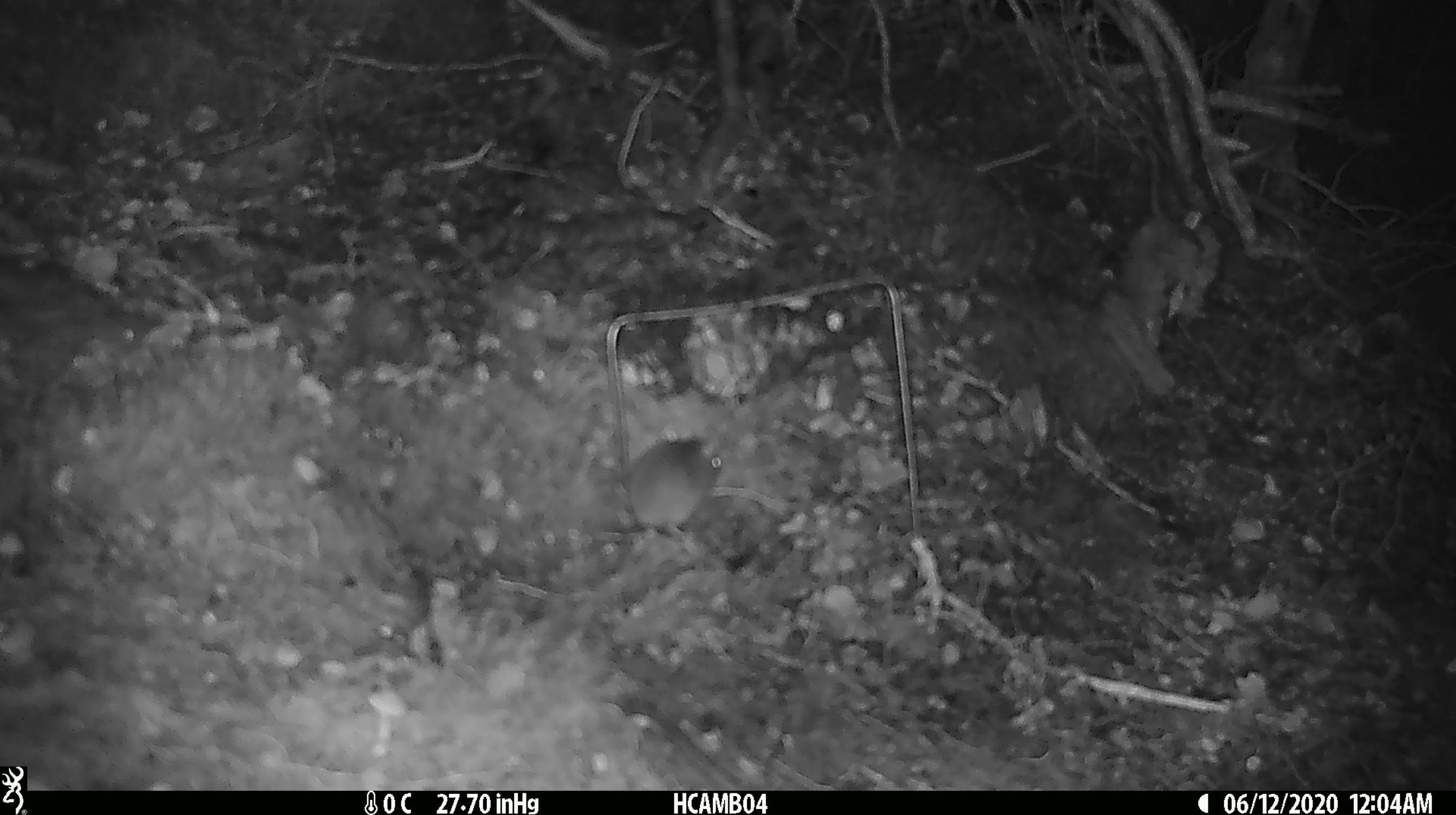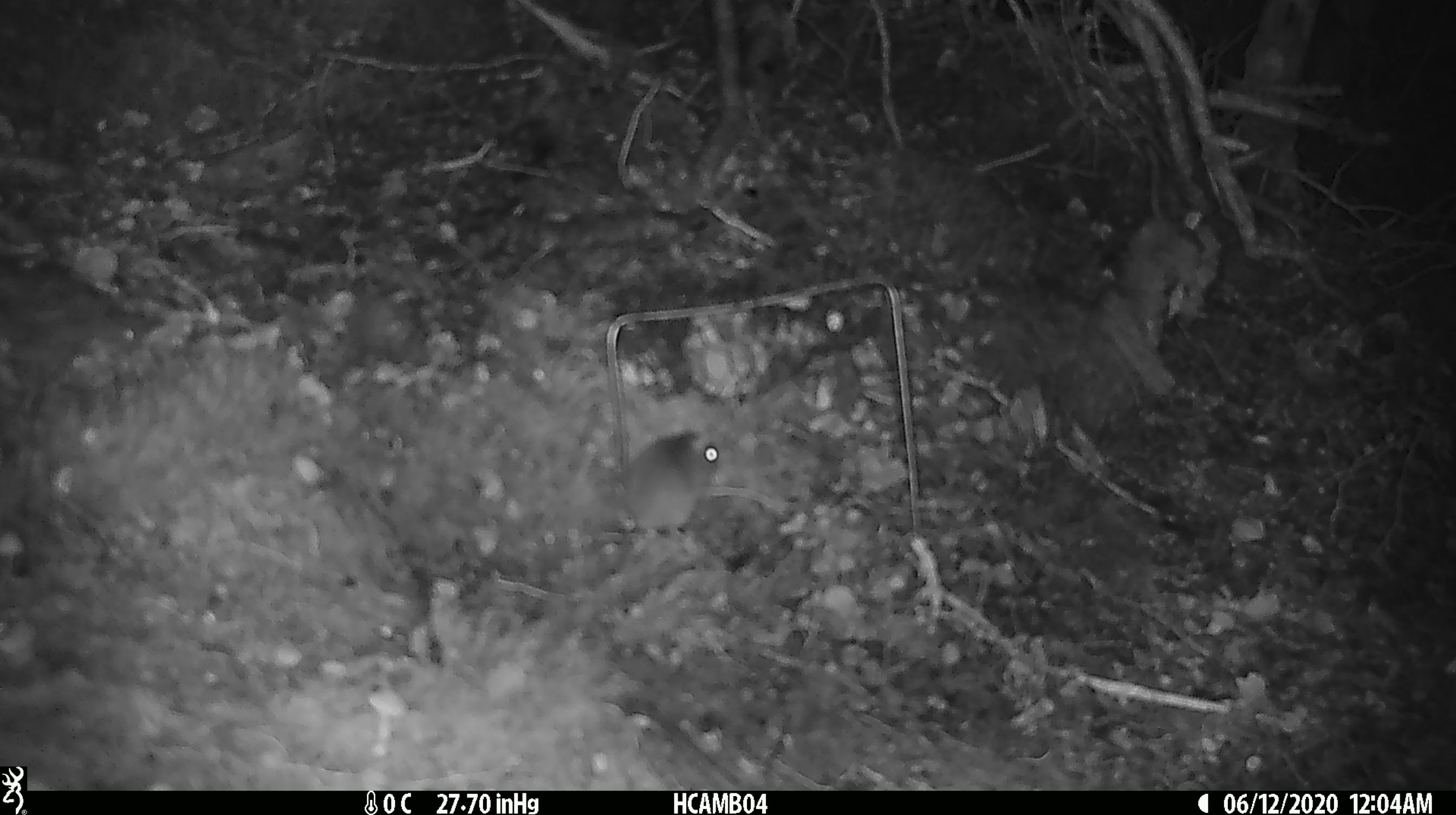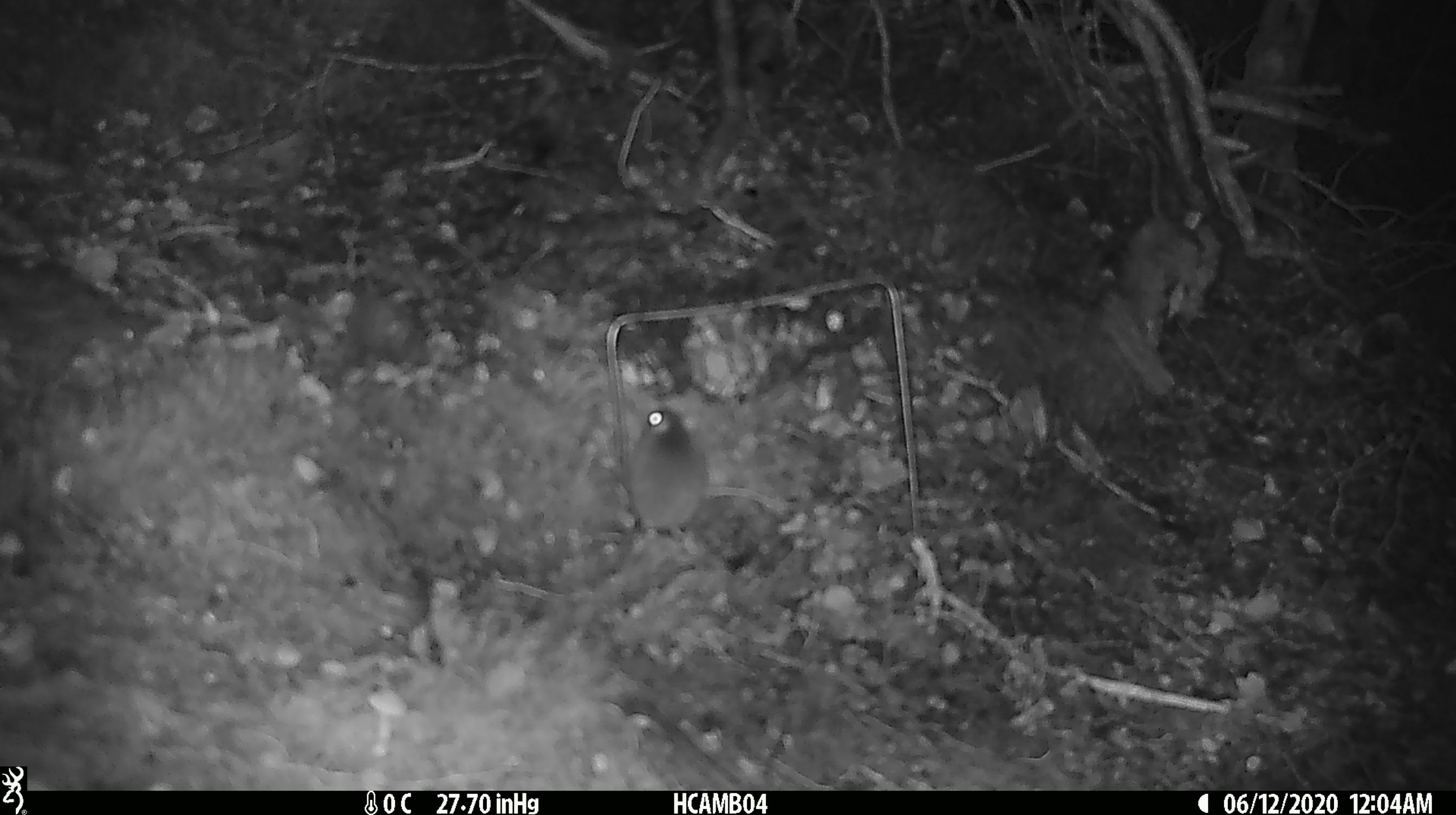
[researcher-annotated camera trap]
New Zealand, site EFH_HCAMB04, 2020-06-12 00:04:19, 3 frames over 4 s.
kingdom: Animalia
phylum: Chordata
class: Mammalia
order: Rodentia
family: Muridae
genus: Mus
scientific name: Mus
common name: mouse